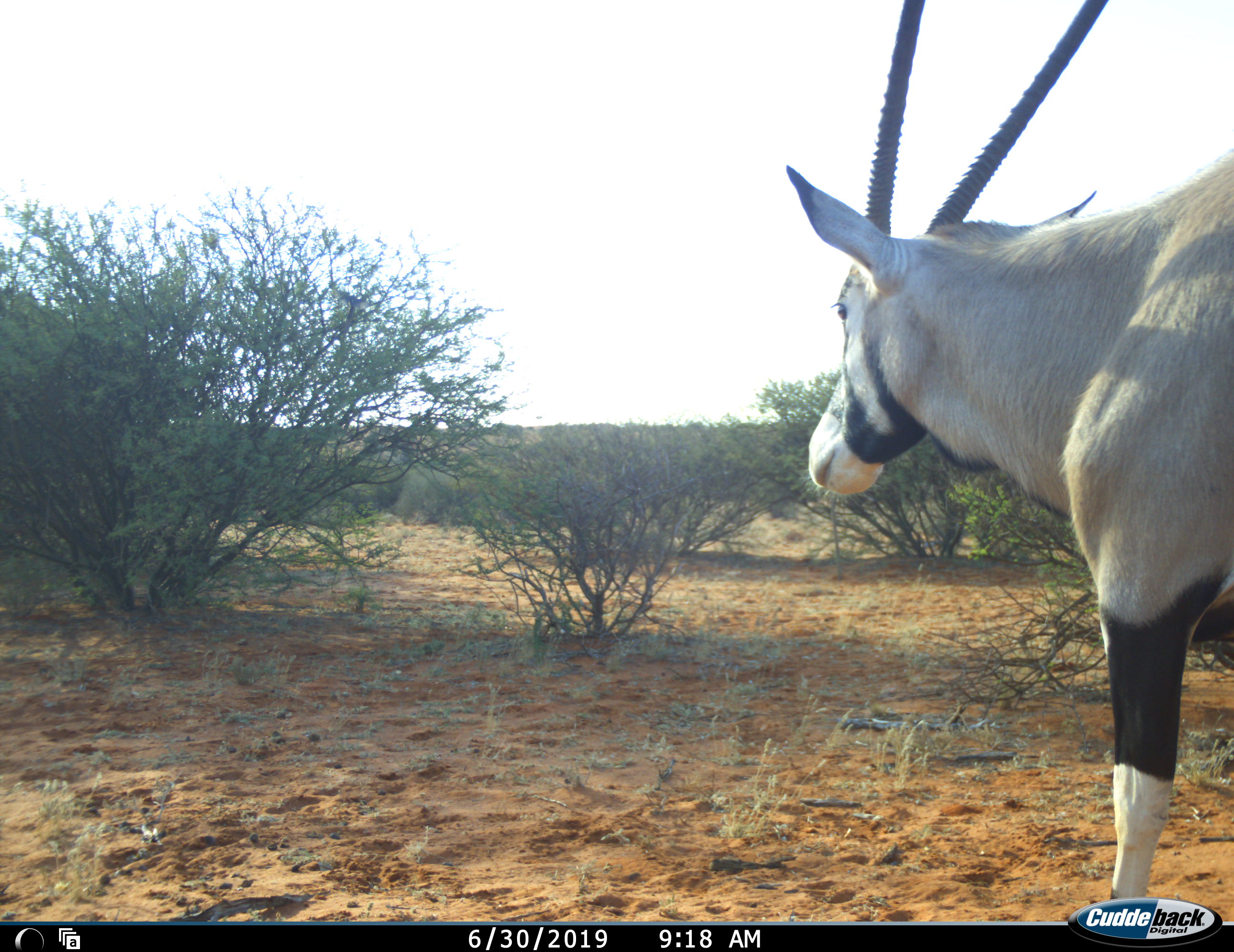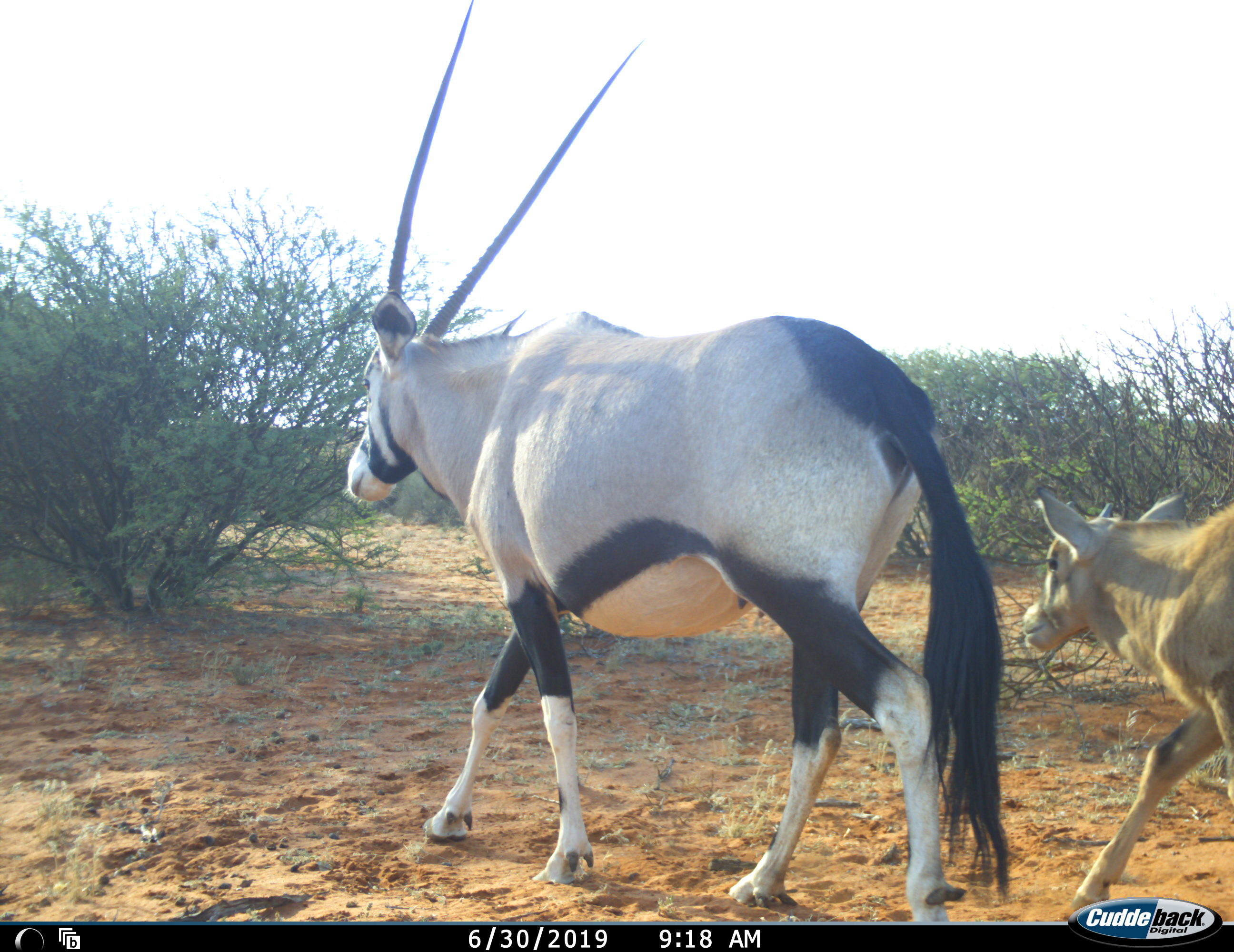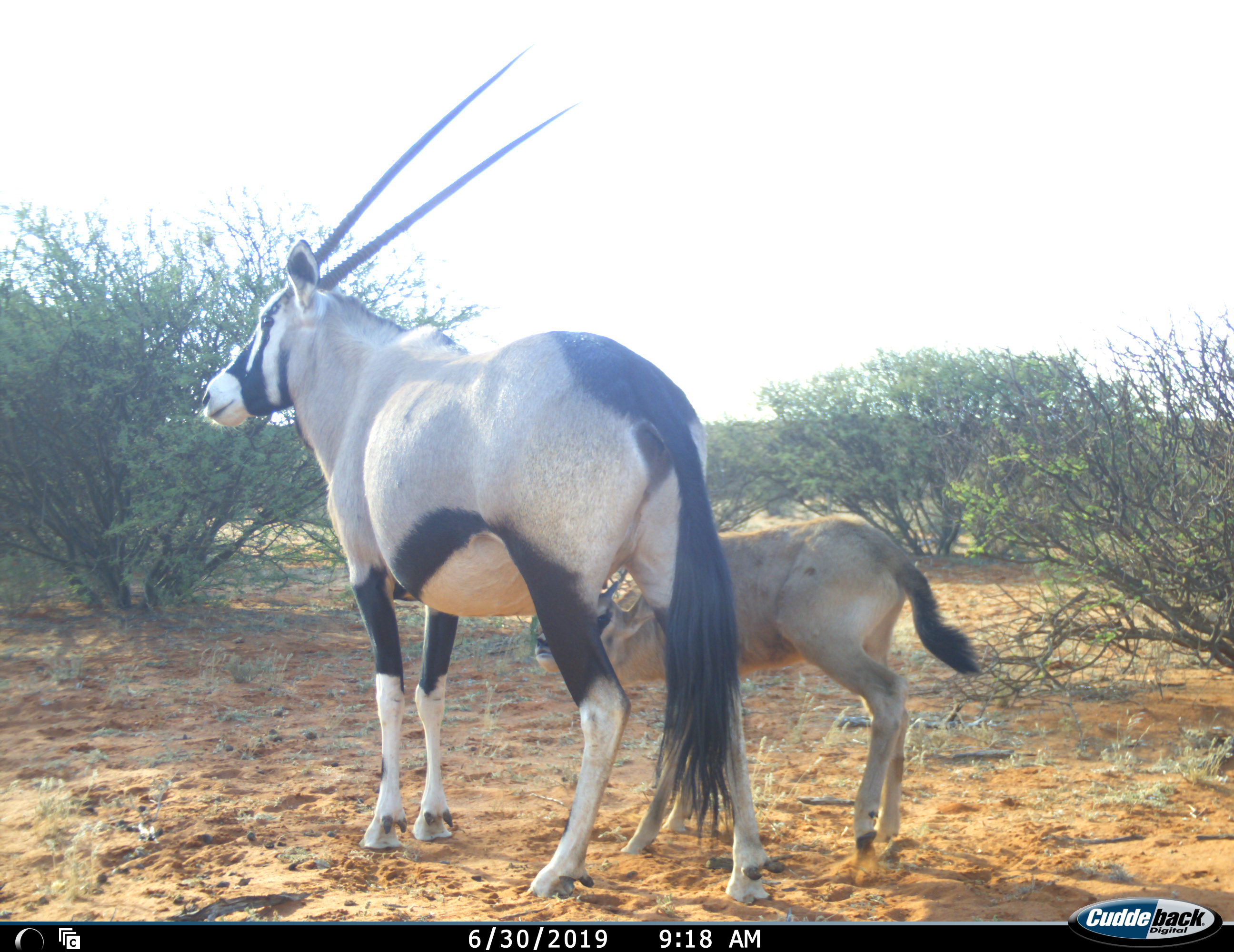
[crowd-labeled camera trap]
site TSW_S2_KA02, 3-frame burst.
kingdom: Animalia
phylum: Chordata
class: Mammalia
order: Artiodactyla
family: Bovidae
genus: Oryx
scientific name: Oryx gazella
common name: gemsbok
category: oryx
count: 2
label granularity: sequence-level